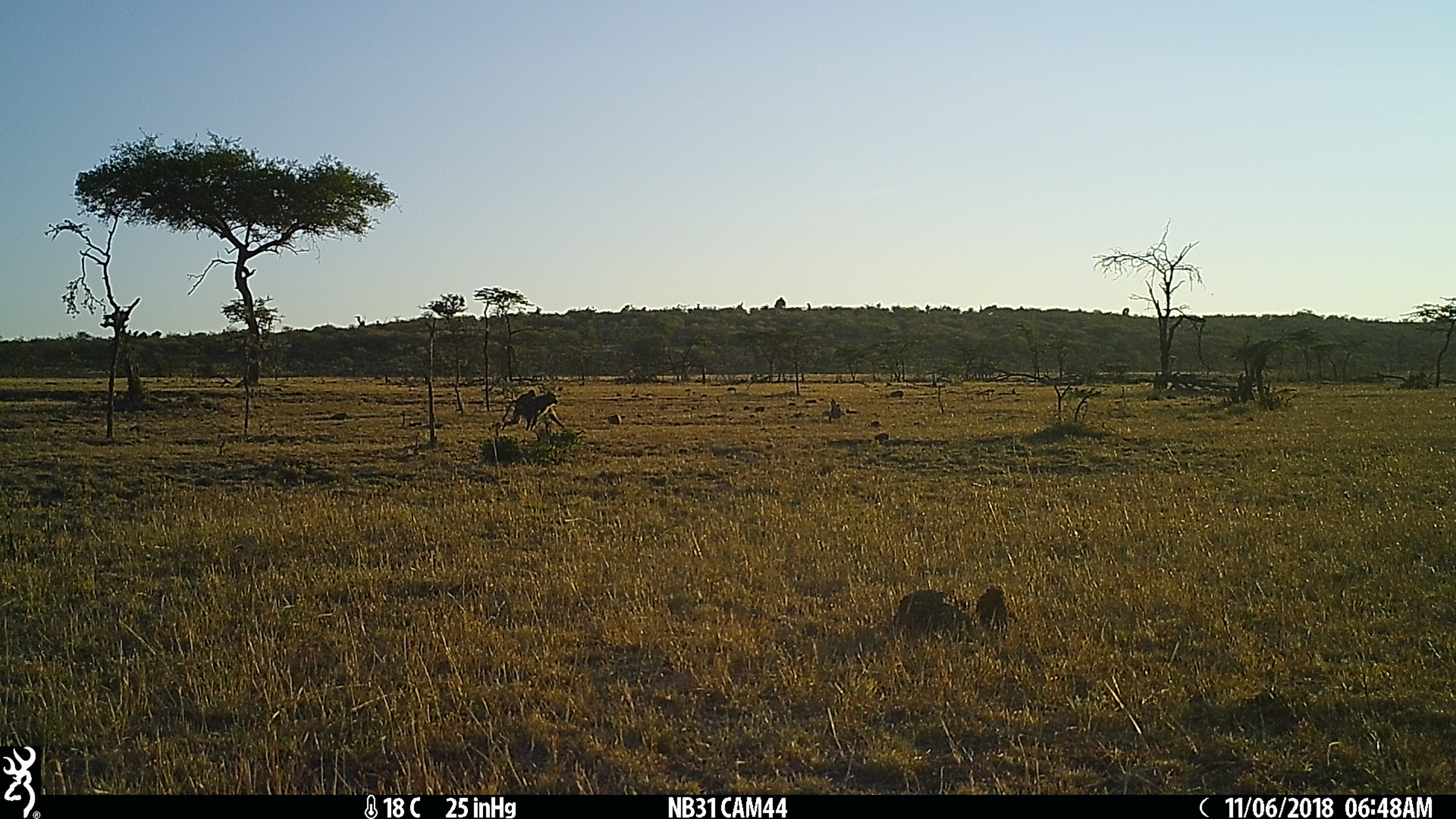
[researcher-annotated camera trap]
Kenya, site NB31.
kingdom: Animalia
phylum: Chordata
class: Mammalia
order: Primates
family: Cercopithecidae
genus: Papio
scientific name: Papio anubis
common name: olive baboon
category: baboon